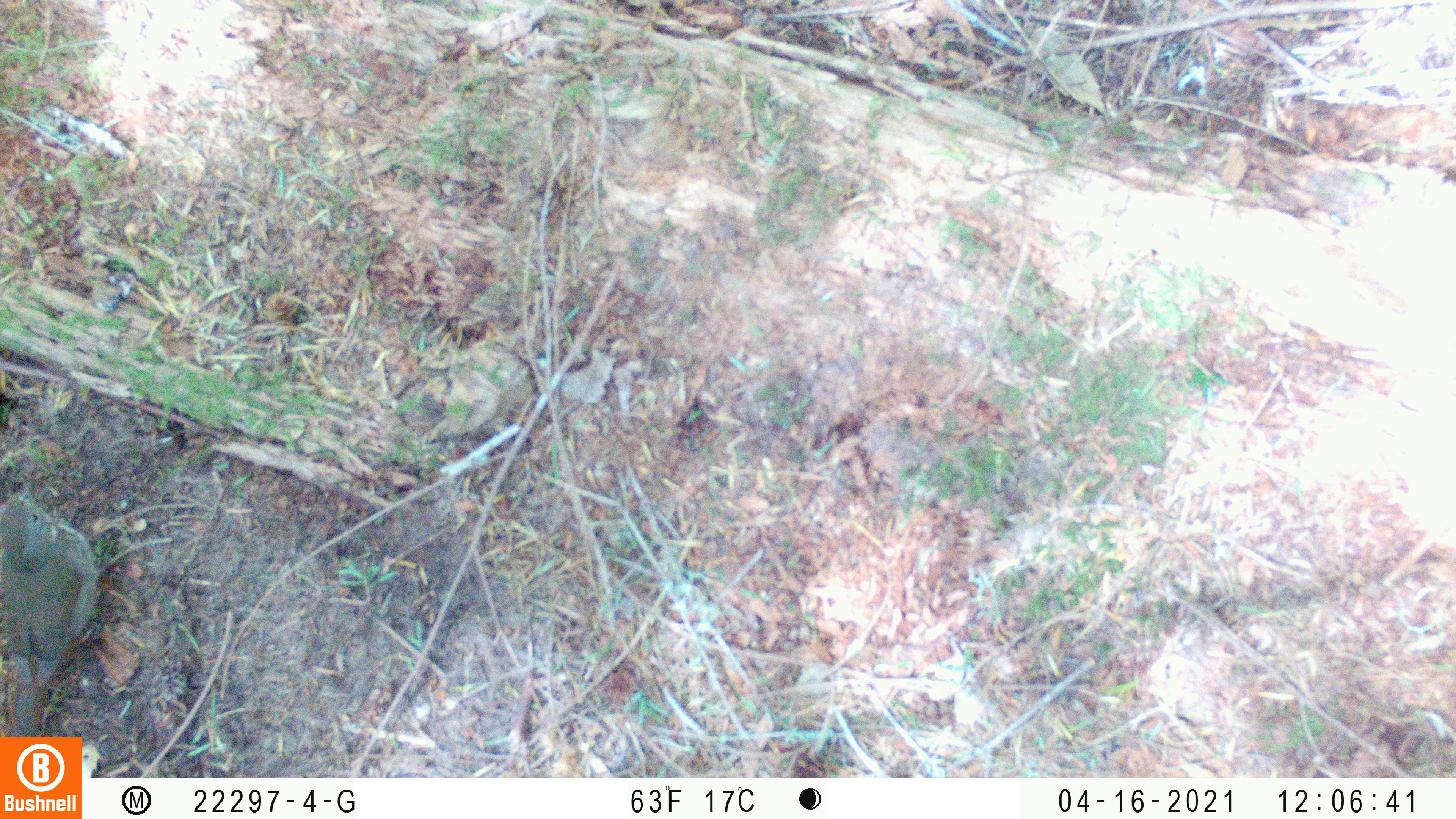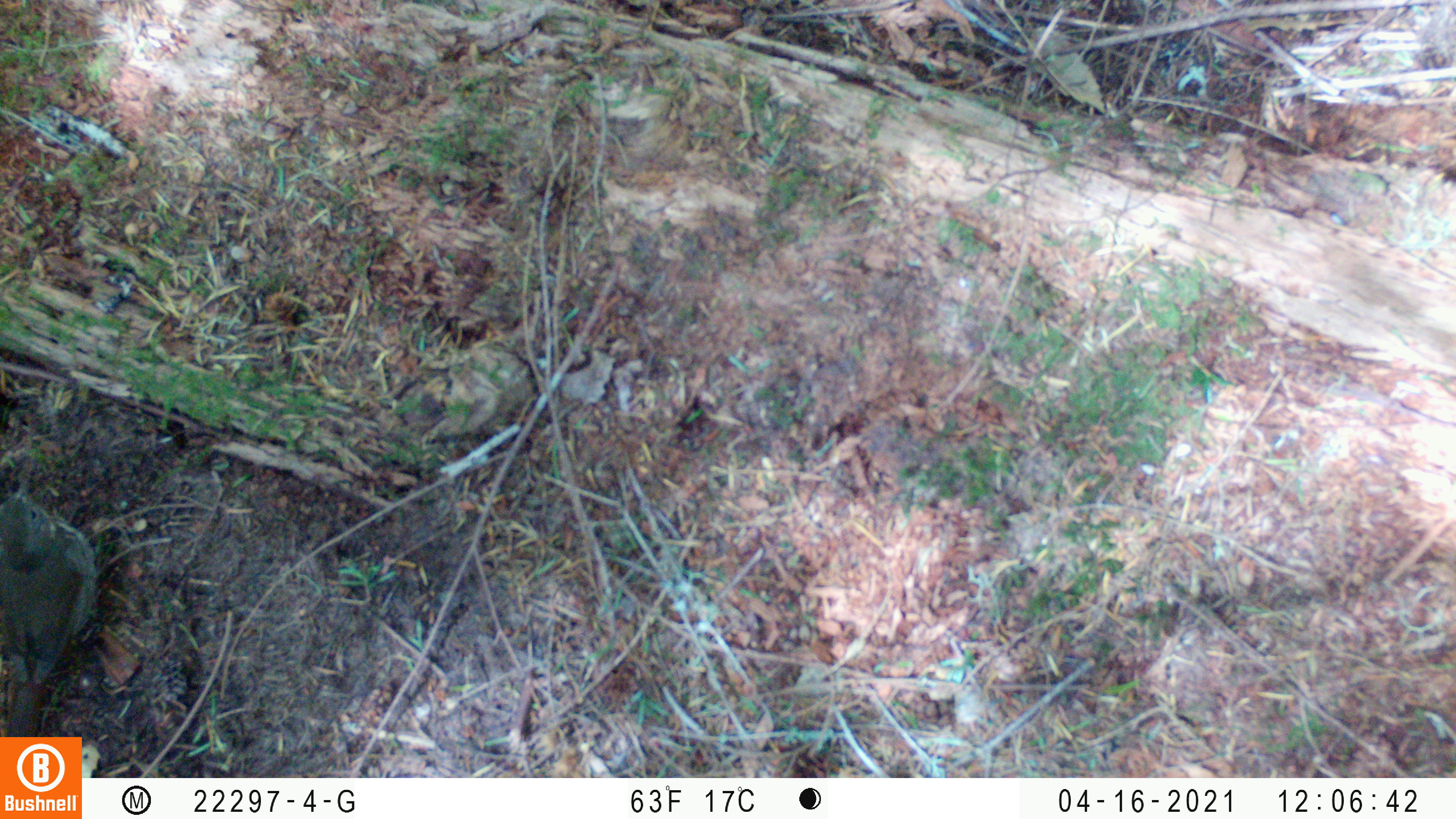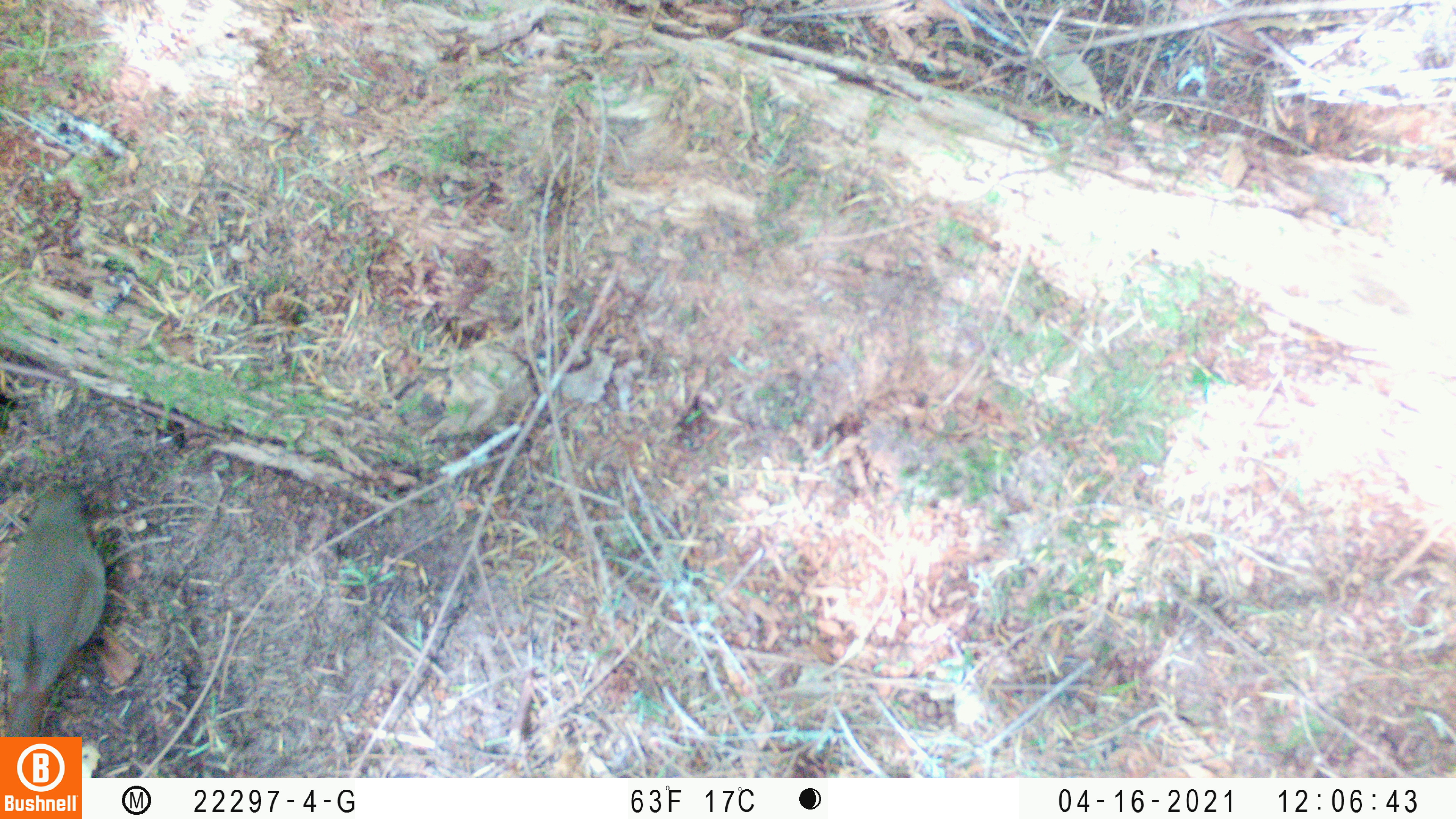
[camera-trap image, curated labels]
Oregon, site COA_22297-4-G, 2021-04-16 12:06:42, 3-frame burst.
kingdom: Animalia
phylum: Chordata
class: Aves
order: Passeriformes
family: Turdidae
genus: Catharus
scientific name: Catharus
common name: brown thrushes and nightingale-thrushes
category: catharus species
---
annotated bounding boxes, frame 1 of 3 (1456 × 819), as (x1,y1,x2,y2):
catharus species: (0,468,119,735)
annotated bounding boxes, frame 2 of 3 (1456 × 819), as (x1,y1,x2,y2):
catharus species: (0,470,123,735)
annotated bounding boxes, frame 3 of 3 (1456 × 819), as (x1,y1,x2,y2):
catharus species: (0,462,128,737)